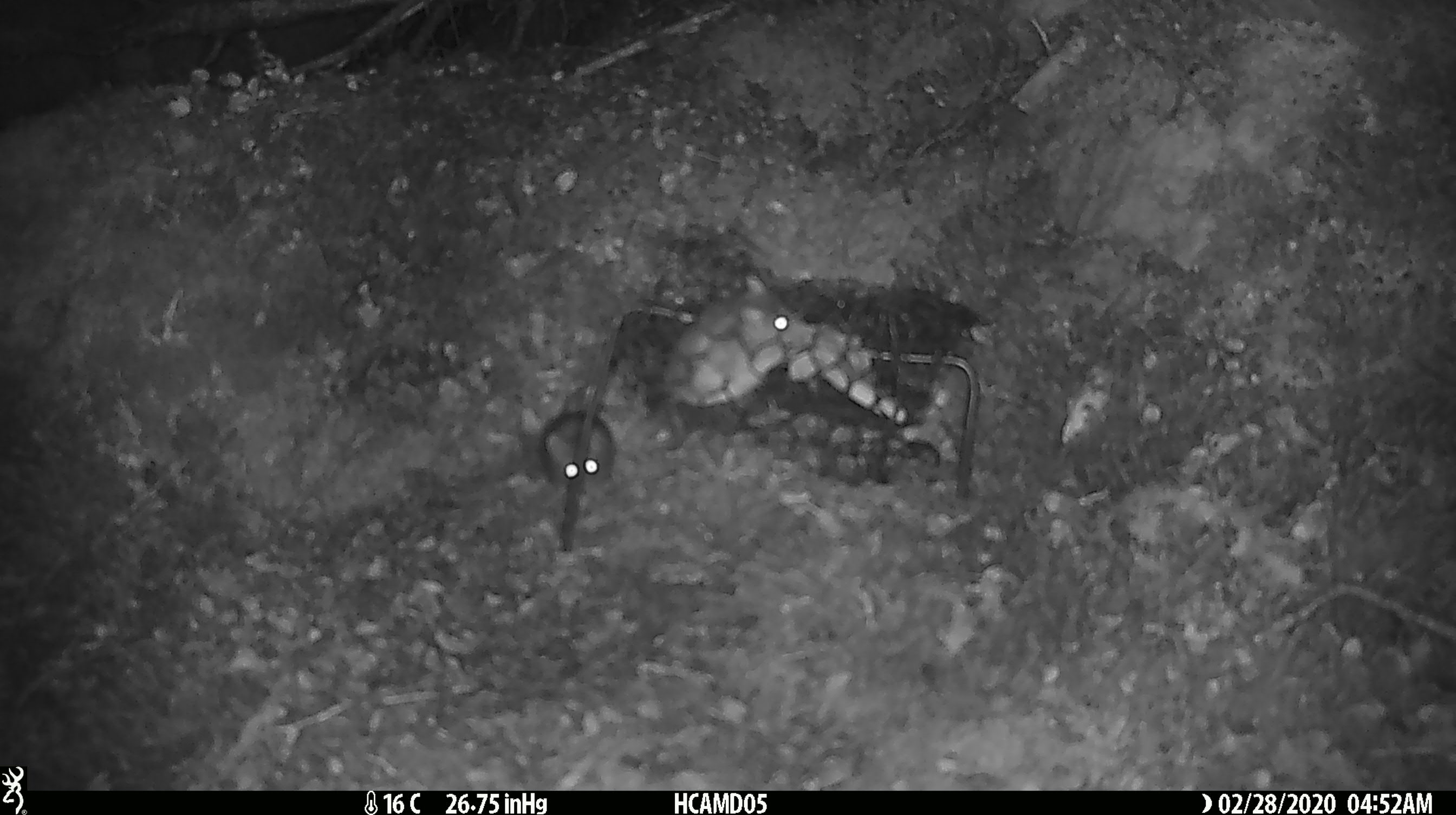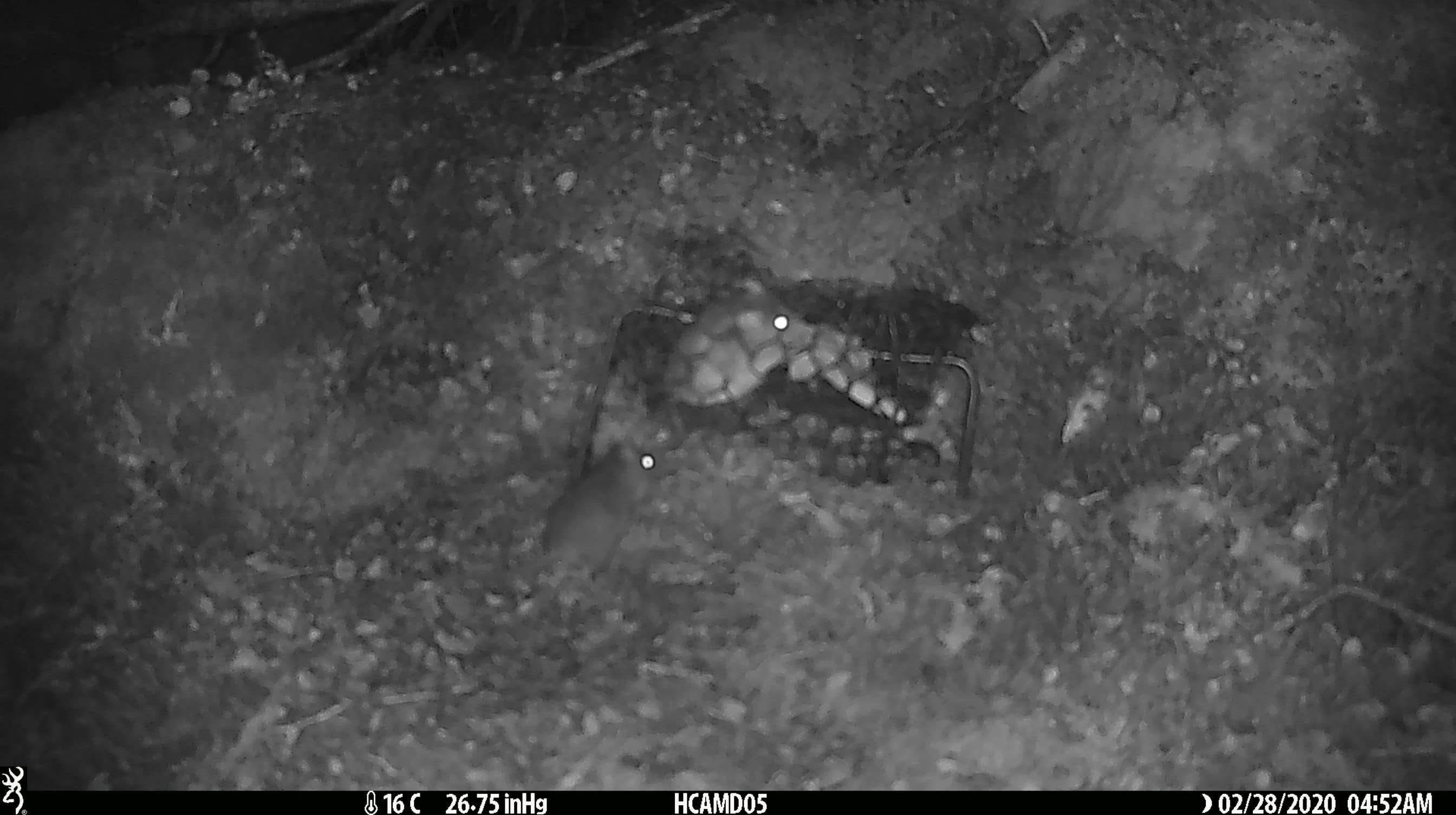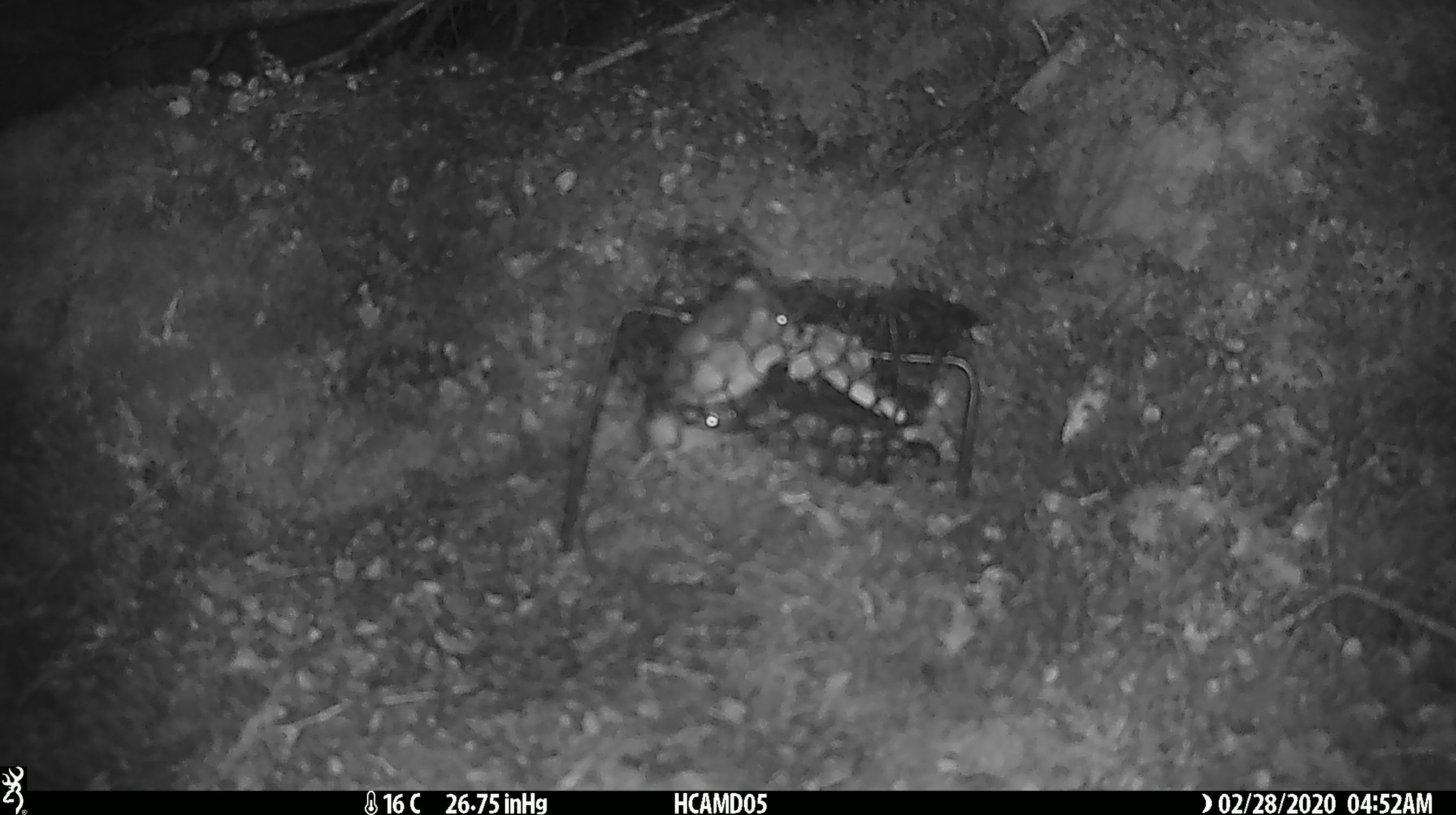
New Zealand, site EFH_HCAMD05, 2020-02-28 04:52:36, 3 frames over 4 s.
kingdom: Animalia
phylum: Chordata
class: Mammalia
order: Rodentia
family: Muridae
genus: Mus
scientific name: Mus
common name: mouse